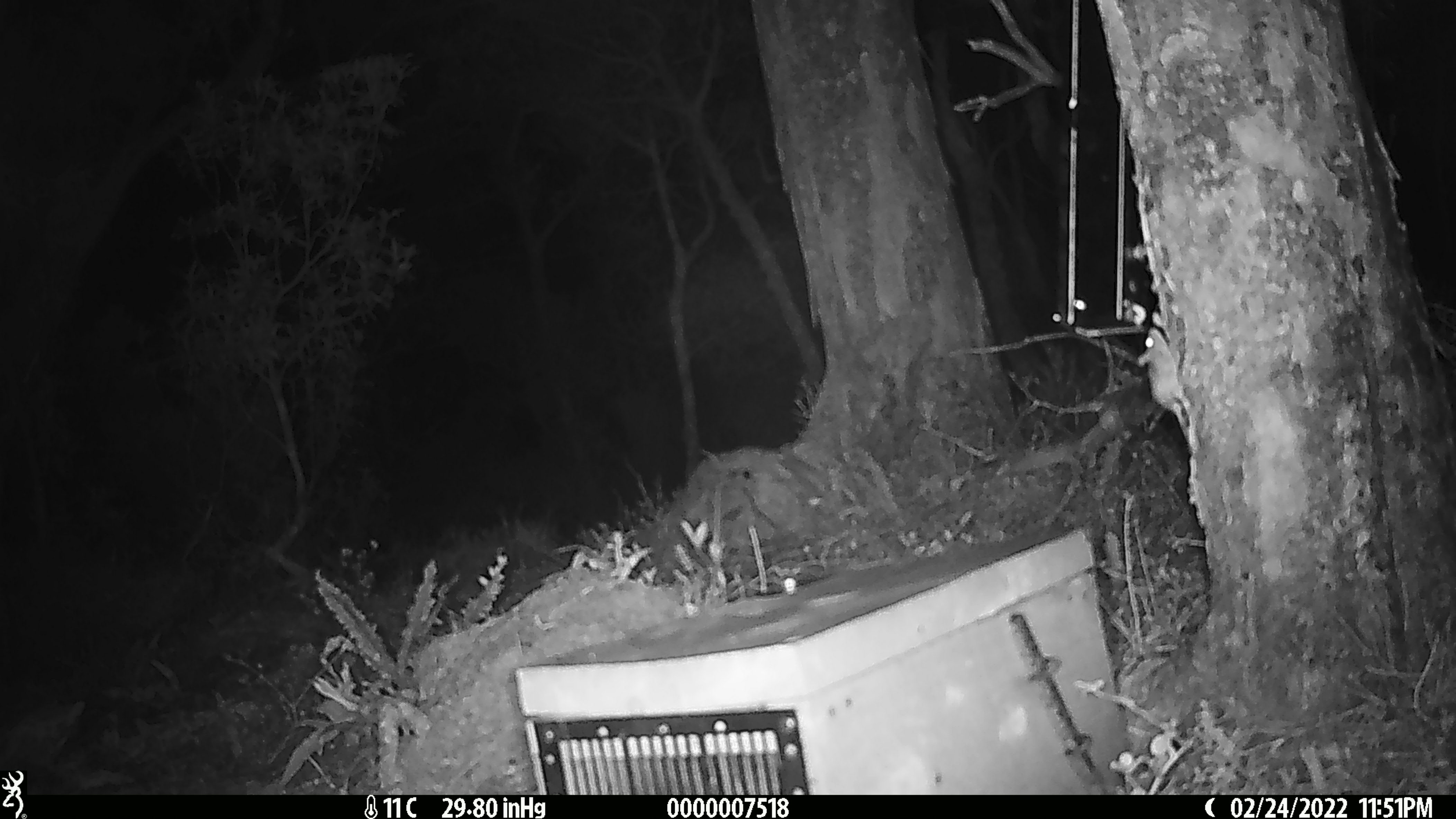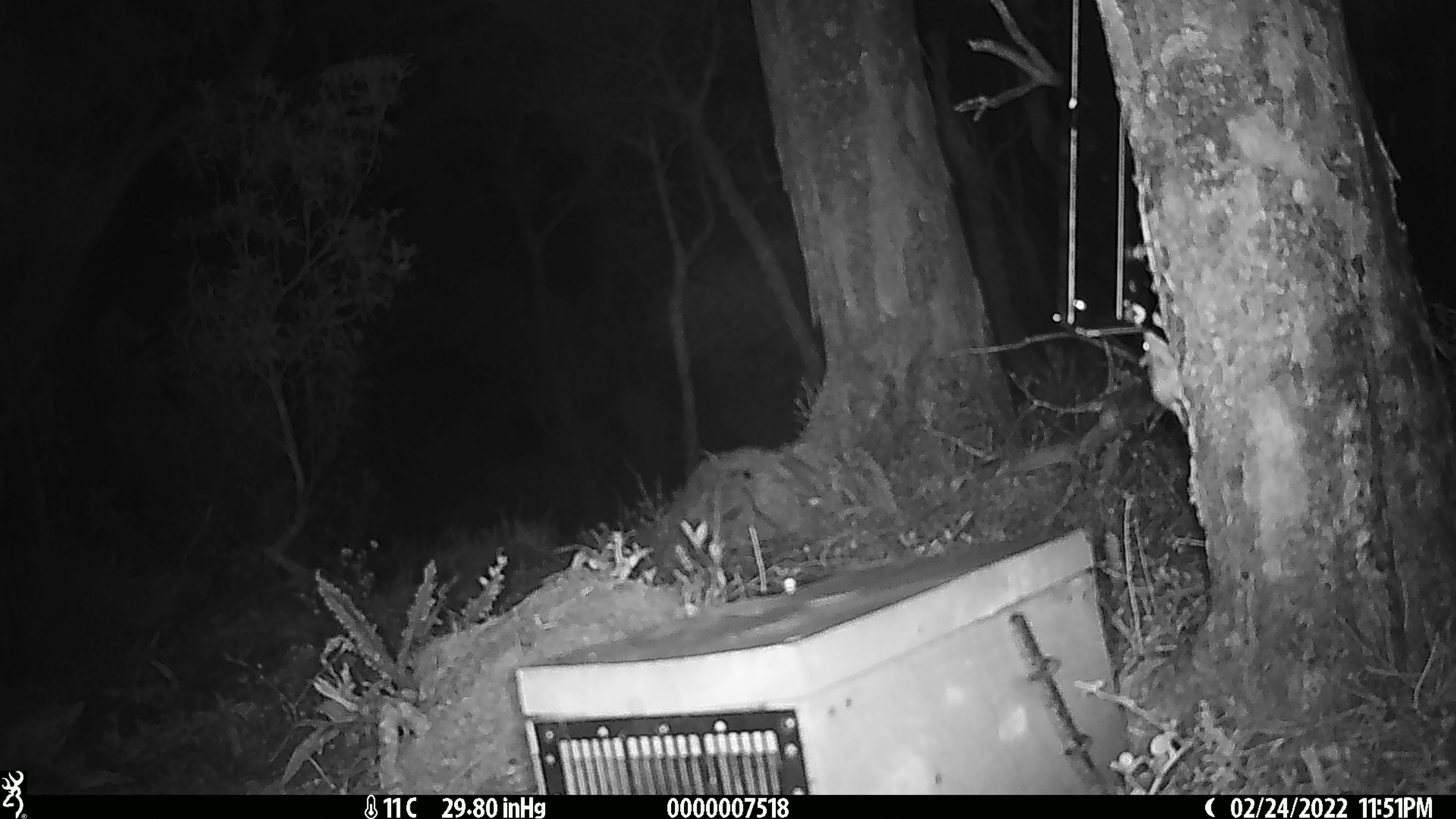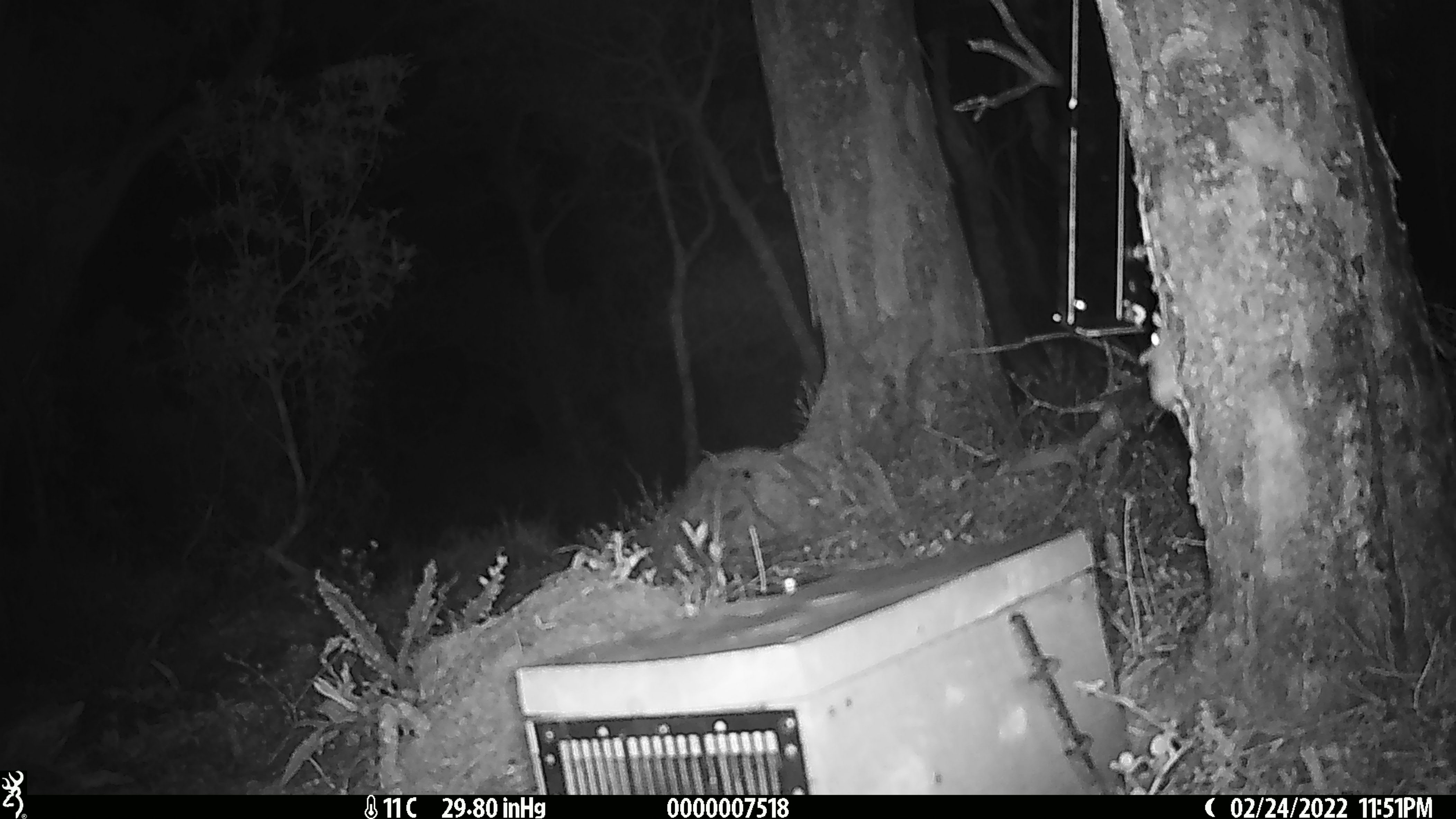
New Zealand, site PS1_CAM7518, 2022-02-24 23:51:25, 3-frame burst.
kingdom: Animalia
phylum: Chordata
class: Mammalia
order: Rodentia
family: Muridae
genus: Mus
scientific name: Mus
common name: mouse